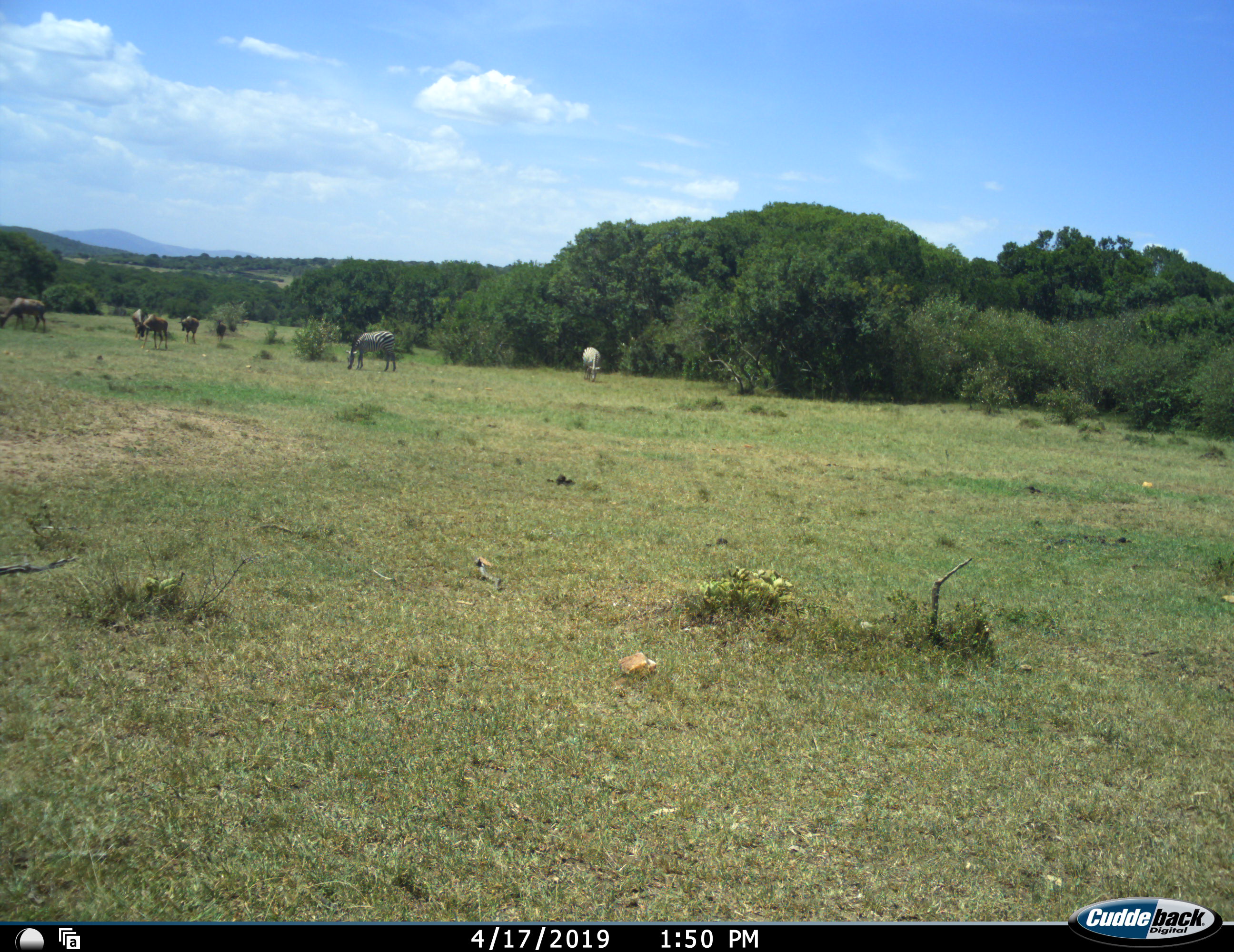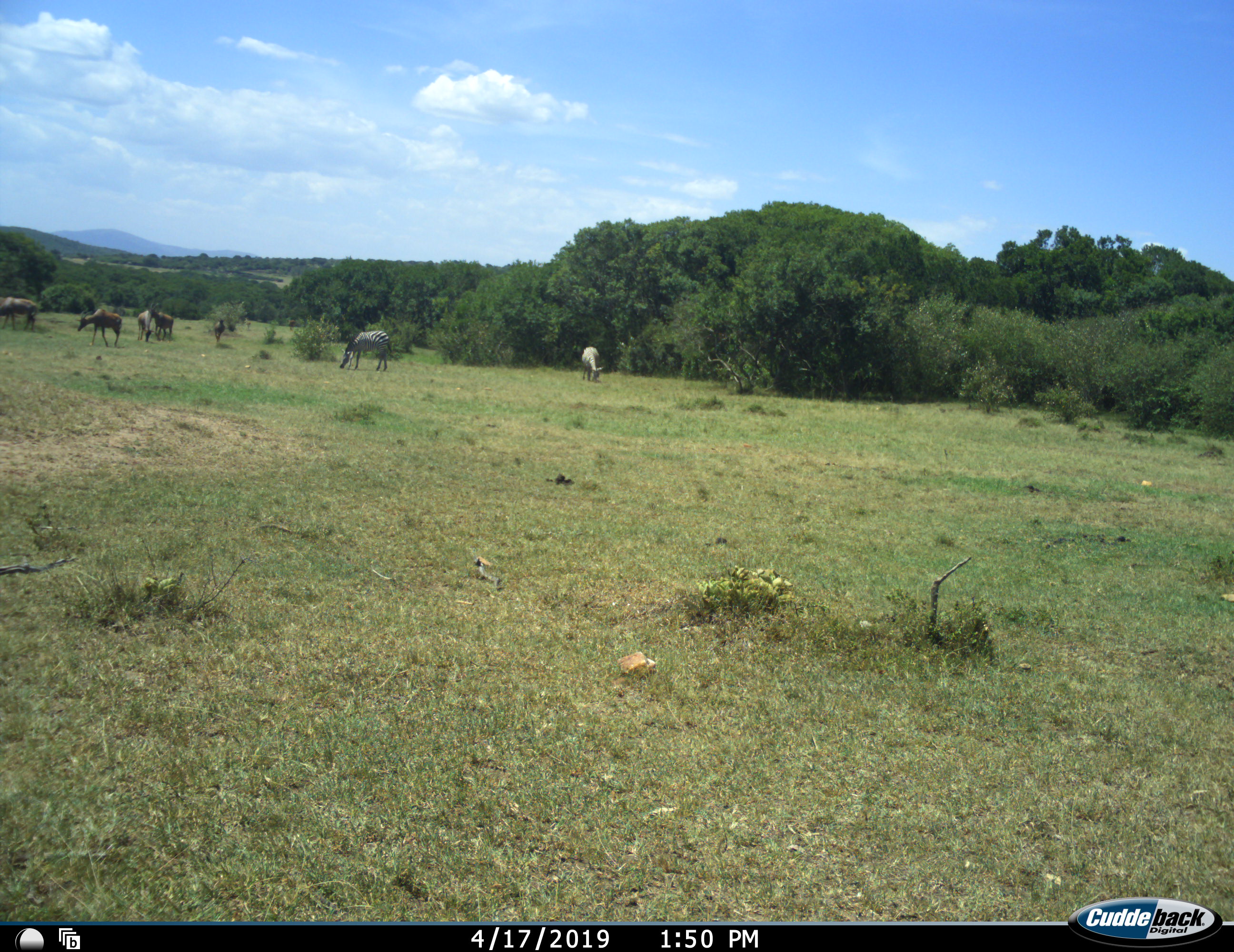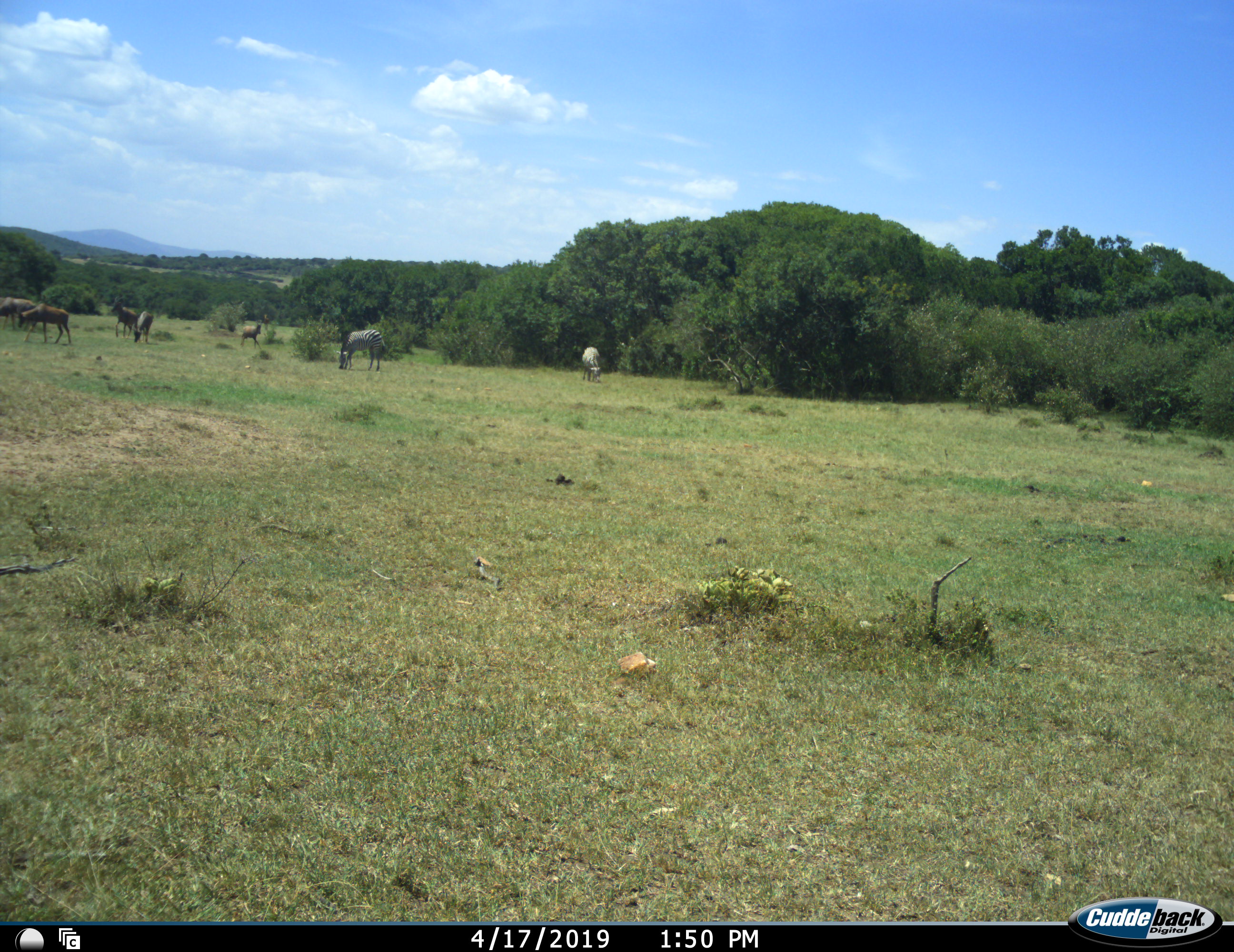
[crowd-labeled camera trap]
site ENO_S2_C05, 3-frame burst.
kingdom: Animalia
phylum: Chordata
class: Mammalia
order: Artiodactyla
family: Bovidae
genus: Damaliscus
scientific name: Damaliscus lunatus jimela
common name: topi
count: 6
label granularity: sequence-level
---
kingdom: Animalia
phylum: Chordata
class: Mammalia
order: Perissodactyla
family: Equidae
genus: Equus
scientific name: Equus quagga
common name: plains zebra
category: zebraplains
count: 2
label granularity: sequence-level